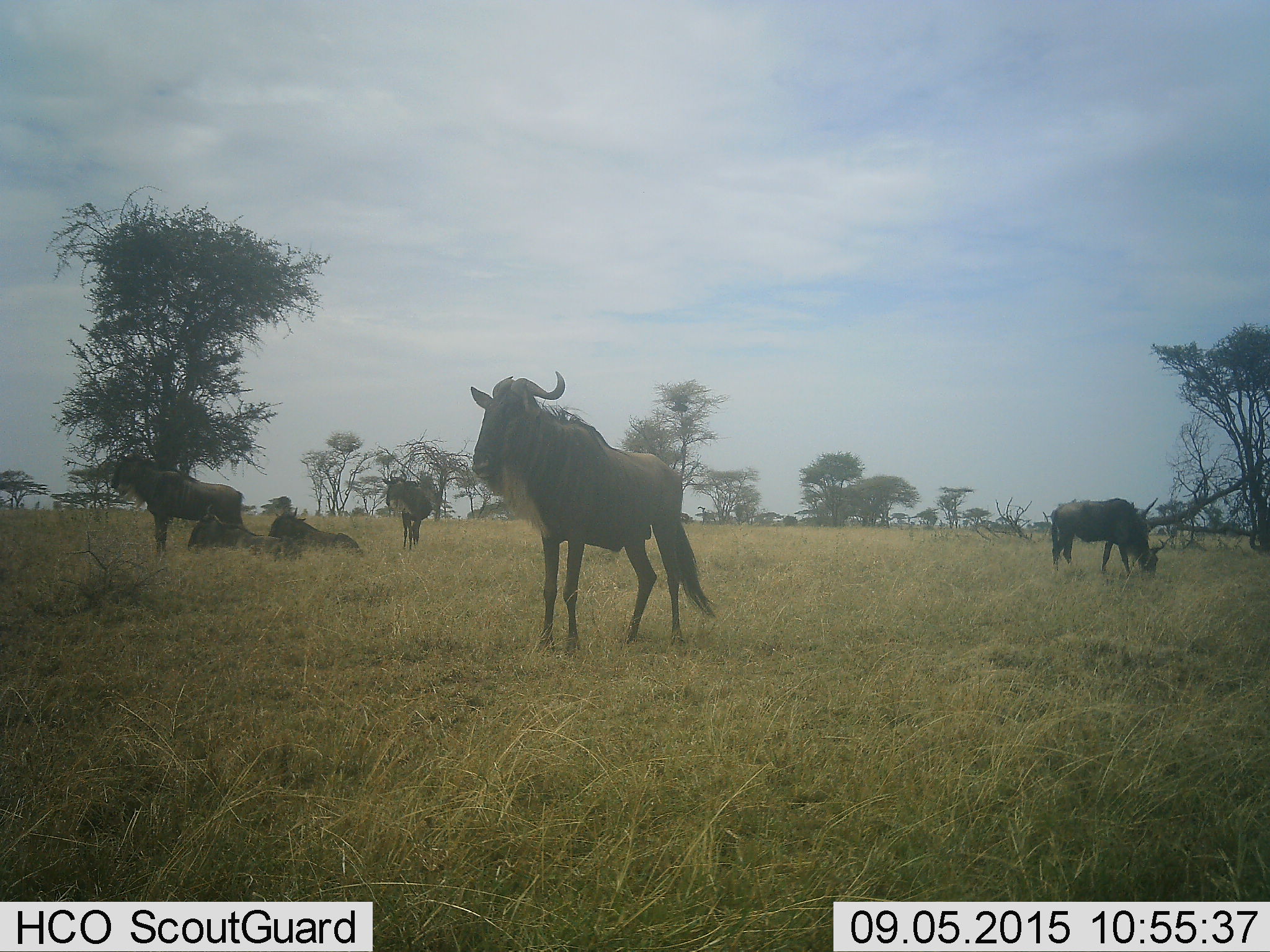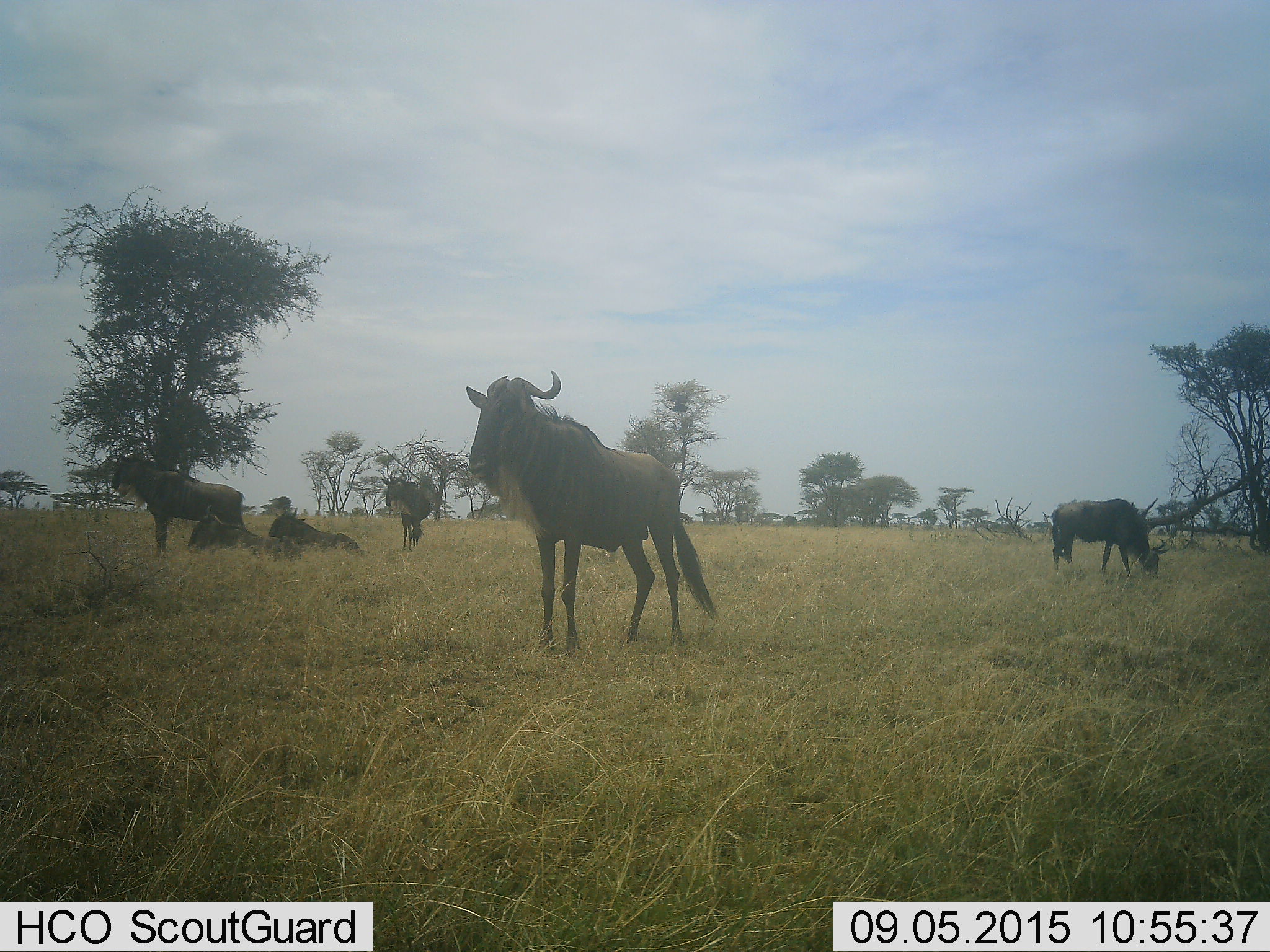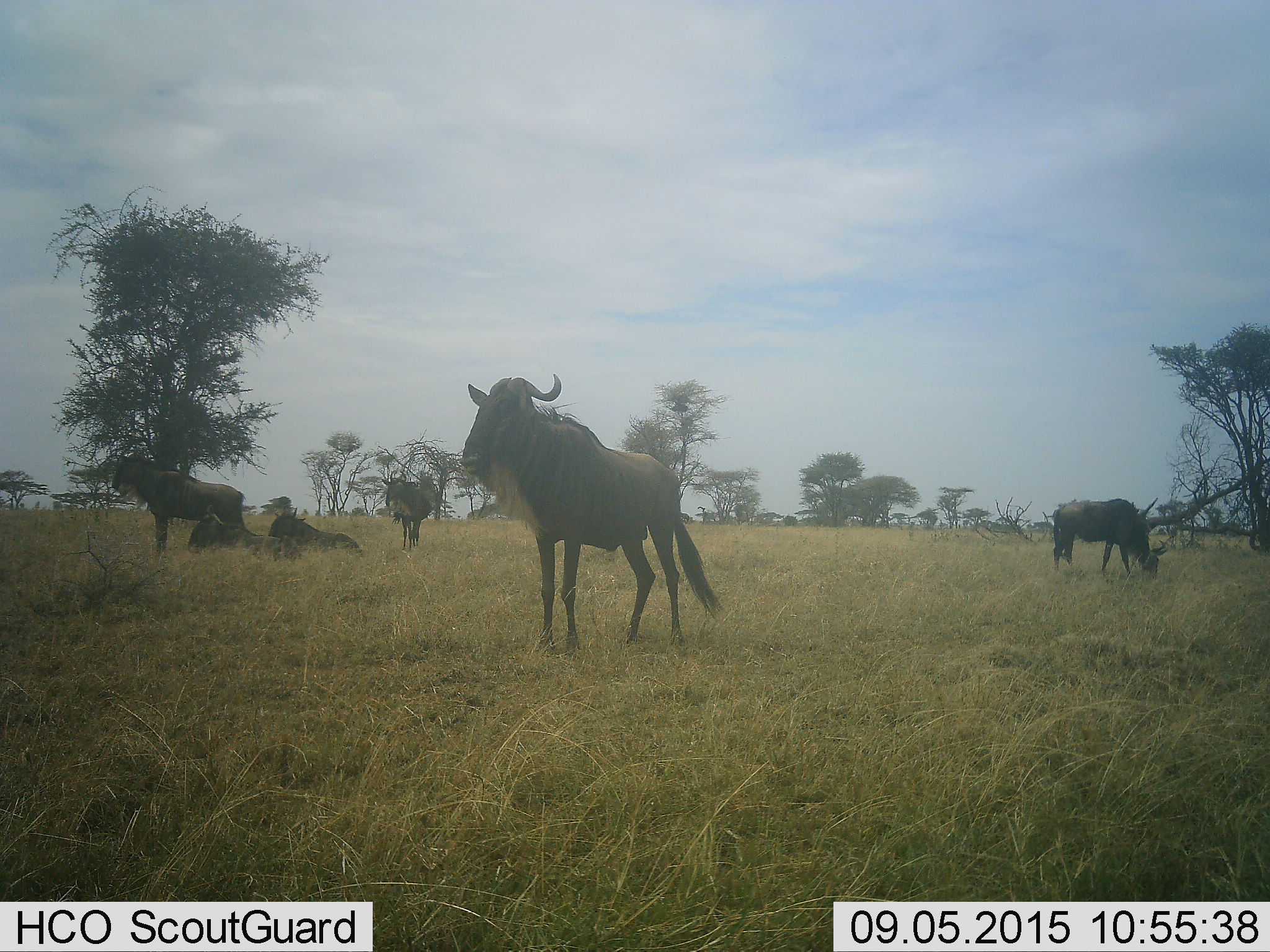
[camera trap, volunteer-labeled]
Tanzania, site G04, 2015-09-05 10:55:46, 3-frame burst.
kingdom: Animalia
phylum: Chordata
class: Mammalia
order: Artiodactyla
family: Bovidae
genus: Connochaetes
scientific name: Connochaetes taurinus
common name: blue wildebeest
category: wildebeest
Wildebeest (blue wildebeest) (Connochaetes taurinus), count 6. Behavior (volunteer vote fractions): standing 94%, resting 100%, moving 0%, interacting 6%. Young present (vote fraction): 0%. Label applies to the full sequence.